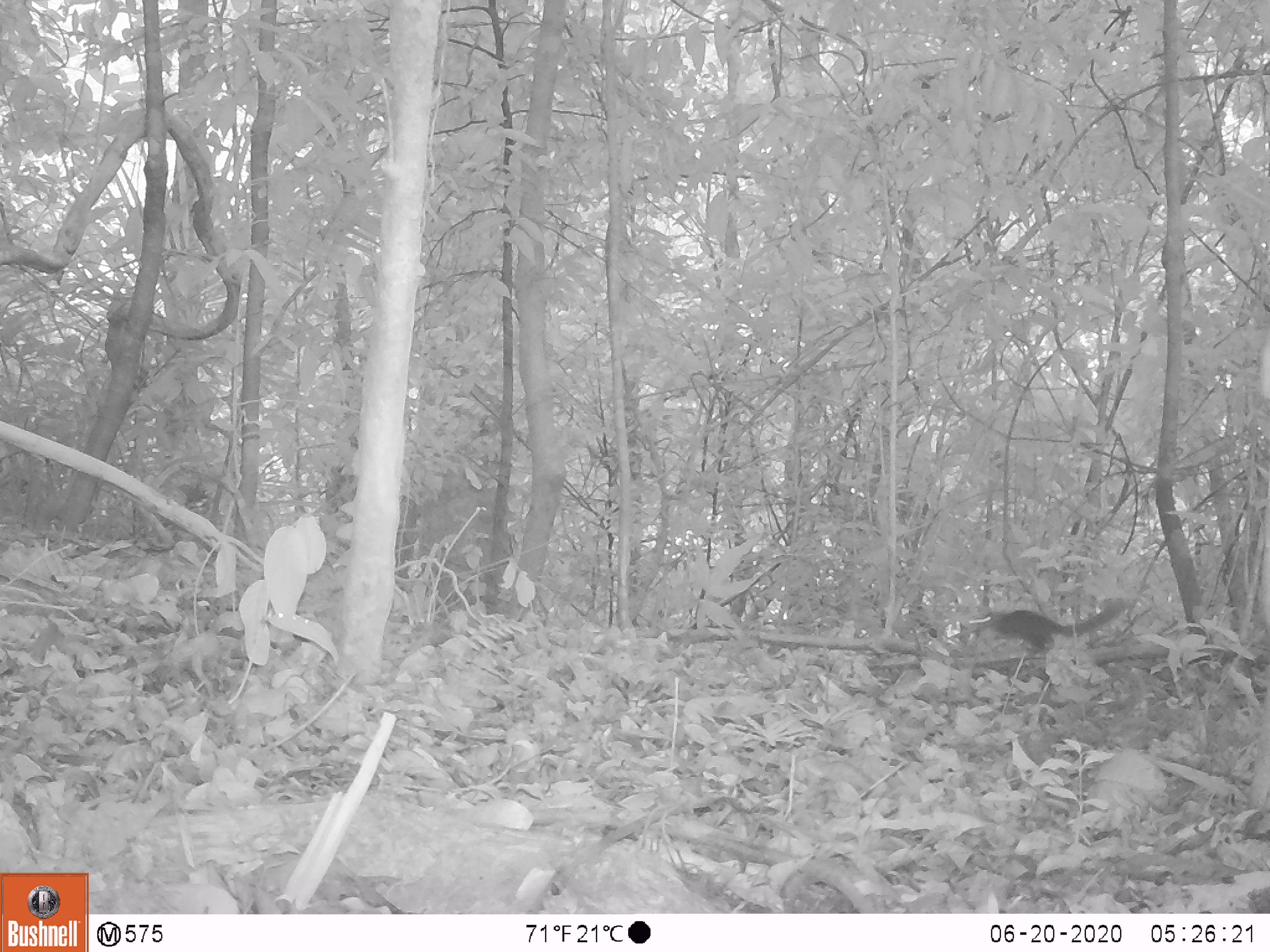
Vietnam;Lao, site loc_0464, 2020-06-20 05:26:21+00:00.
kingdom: Animalia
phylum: Chordata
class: Mammalia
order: Scandentia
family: Tupaiidae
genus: Tupaia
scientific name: Tupaia belangeri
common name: northern treeshrew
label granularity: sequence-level